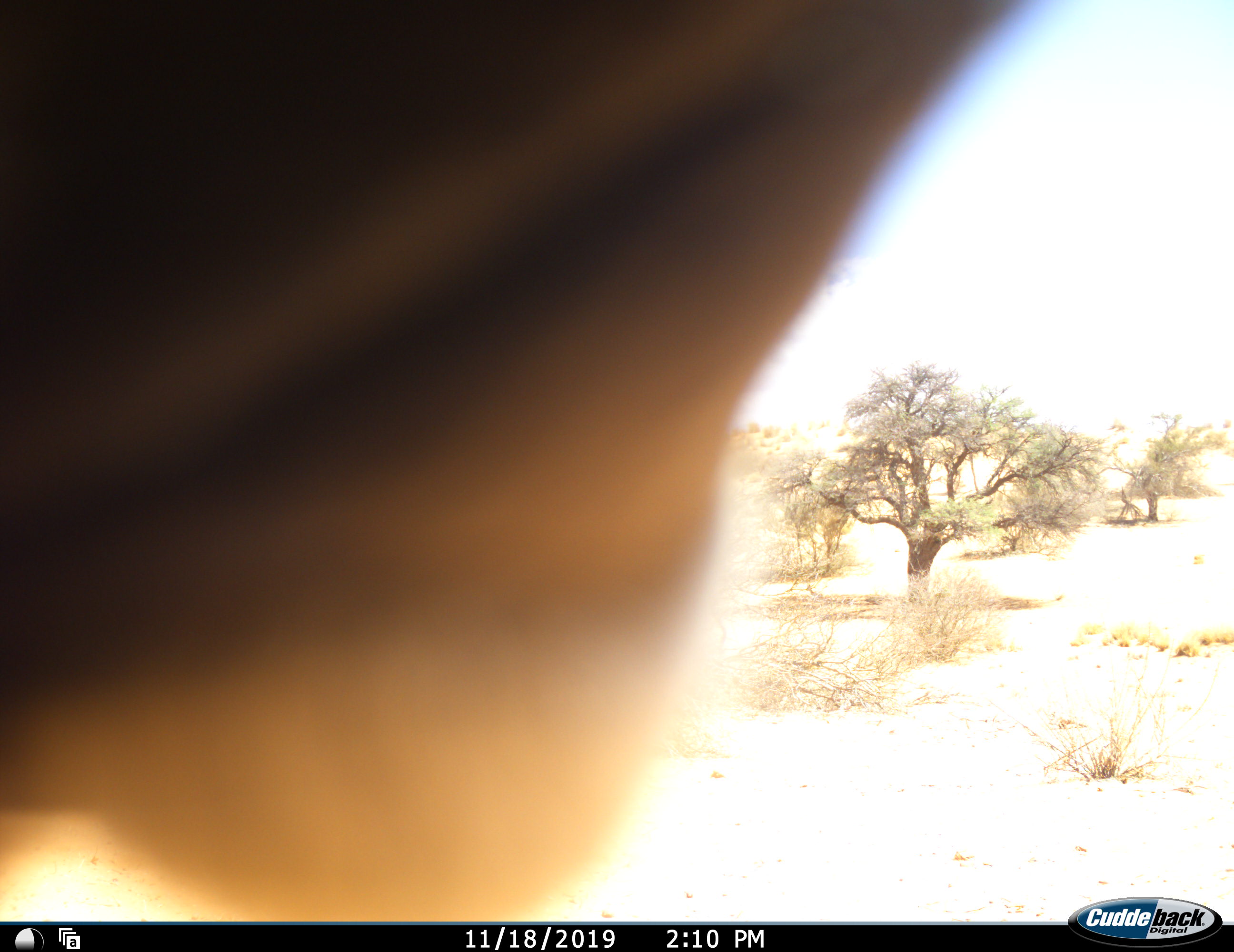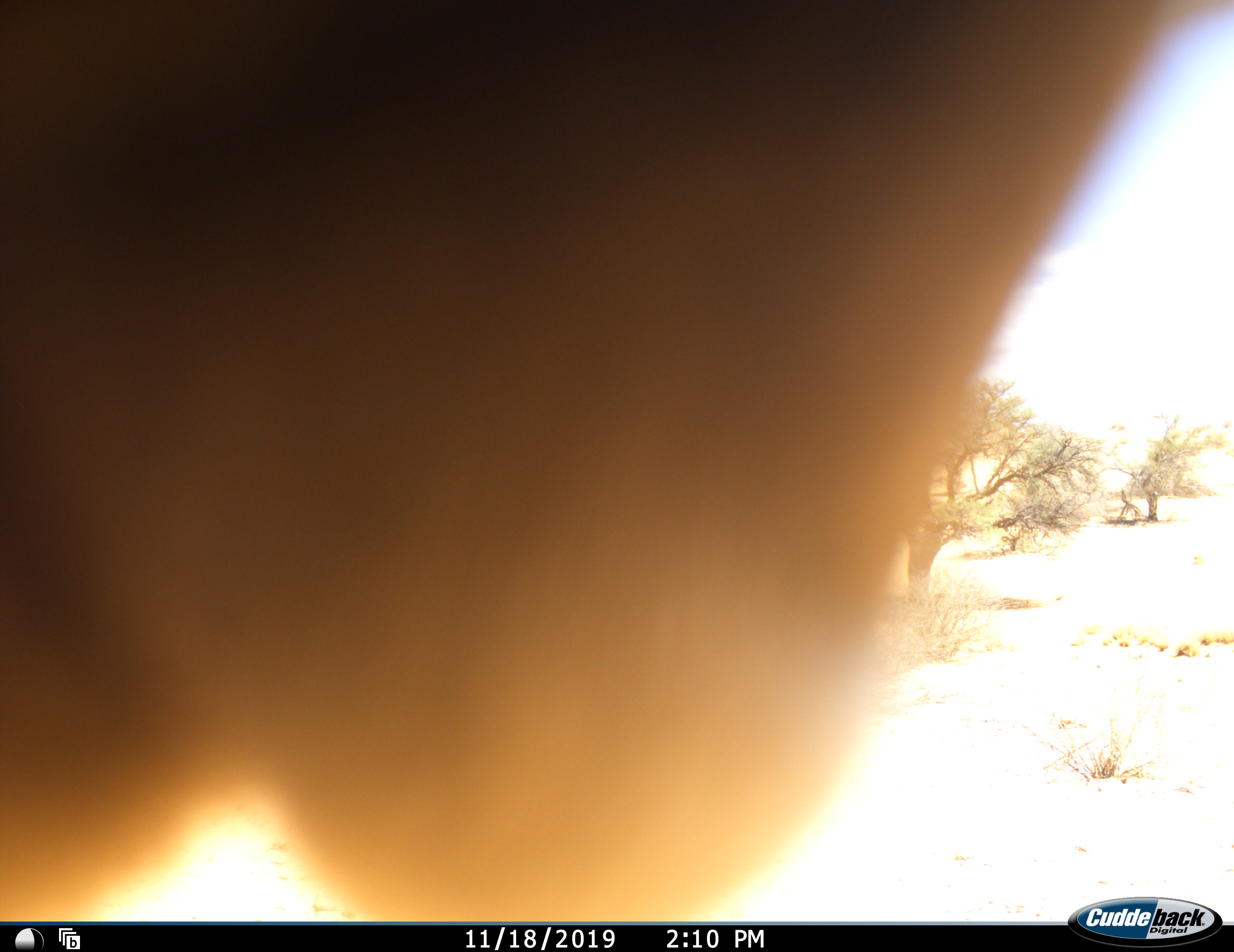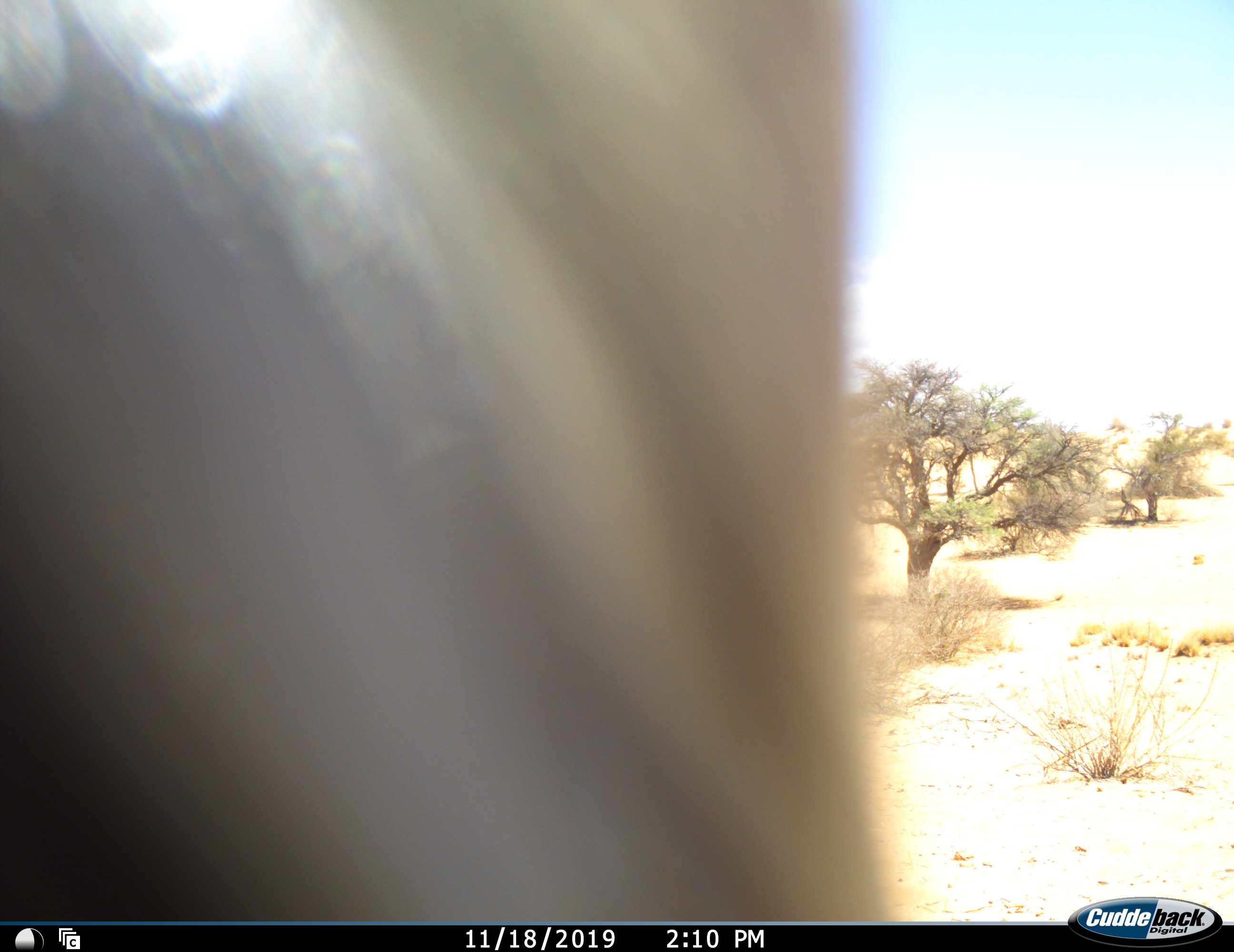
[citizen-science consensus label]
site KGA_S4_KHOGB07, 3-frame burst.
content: unidentified animal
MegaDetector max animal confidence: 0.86